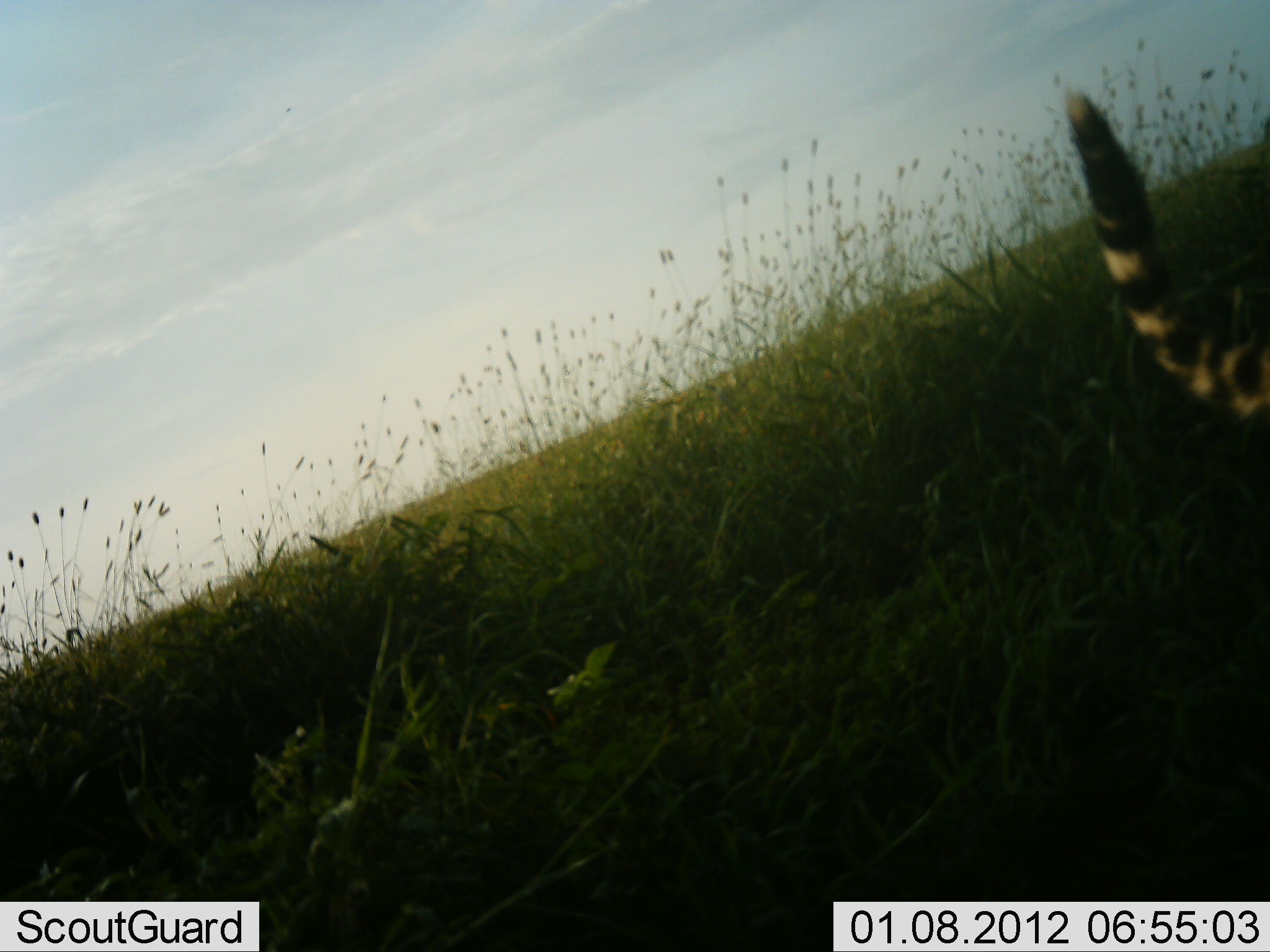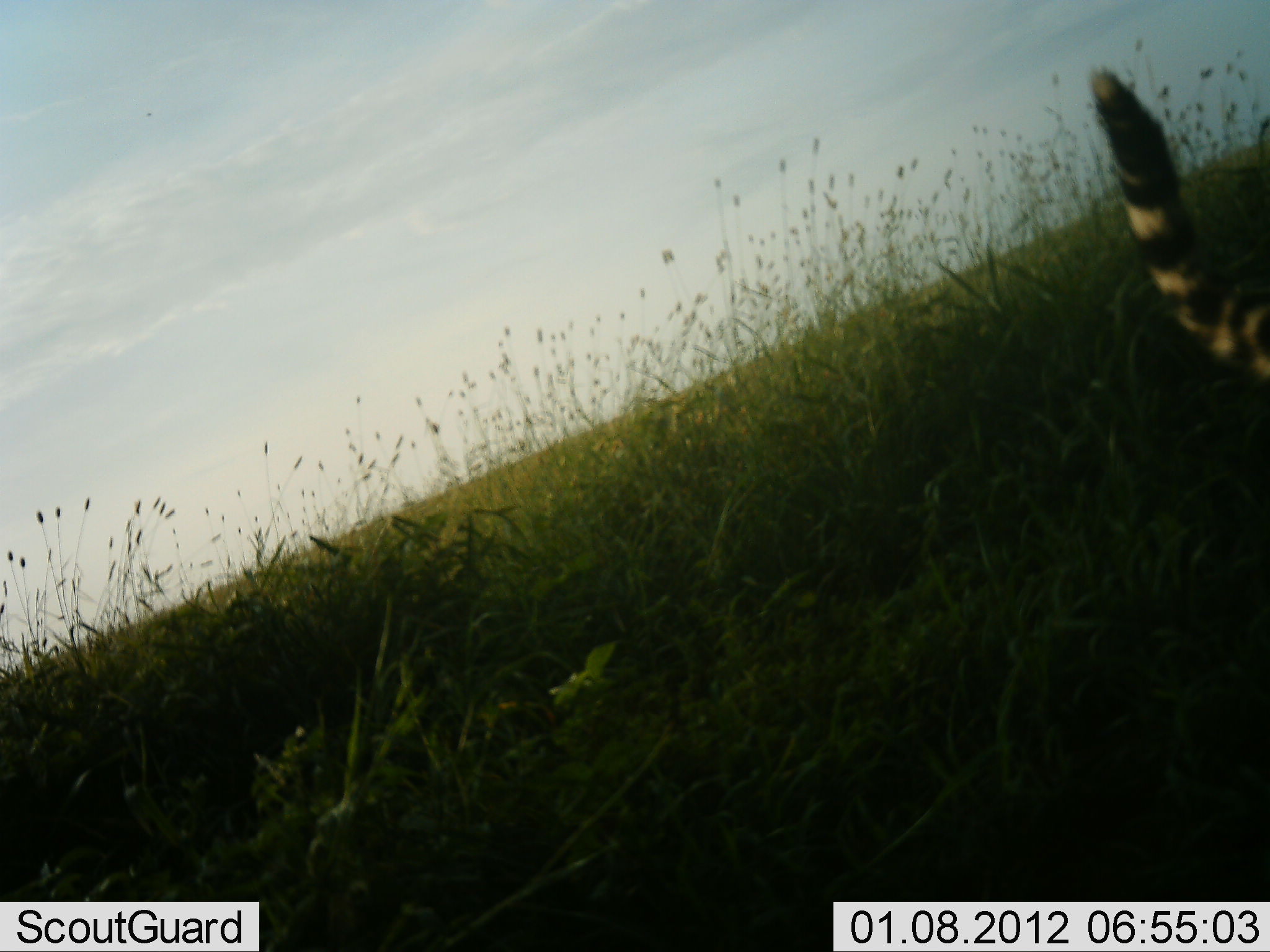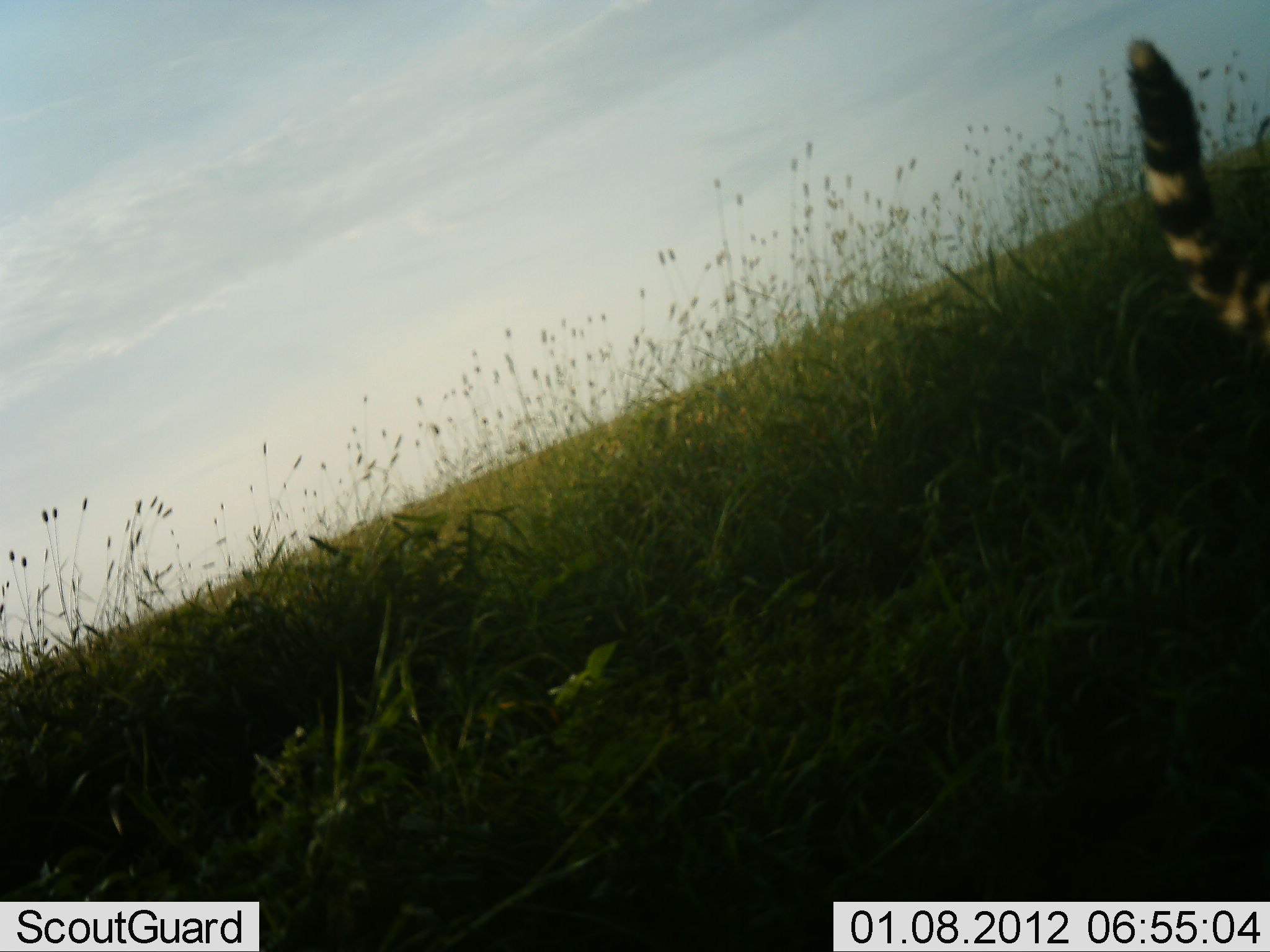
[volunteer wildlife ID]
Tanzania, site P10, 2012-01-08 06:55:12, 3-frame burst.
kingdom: Animalia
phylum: Chordata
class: Mammalia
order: Carnivora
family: Felidae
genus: Acinonyx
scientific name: Acinonyx jubatus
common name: cheetah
Cheetah (Acinonyx jubatus), count 1. Behavior (volunteer vote fractions): standing 54%, resting 0%, moving 46%, interacting 0%. Young present (vote fraction): 0%. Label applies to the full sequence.